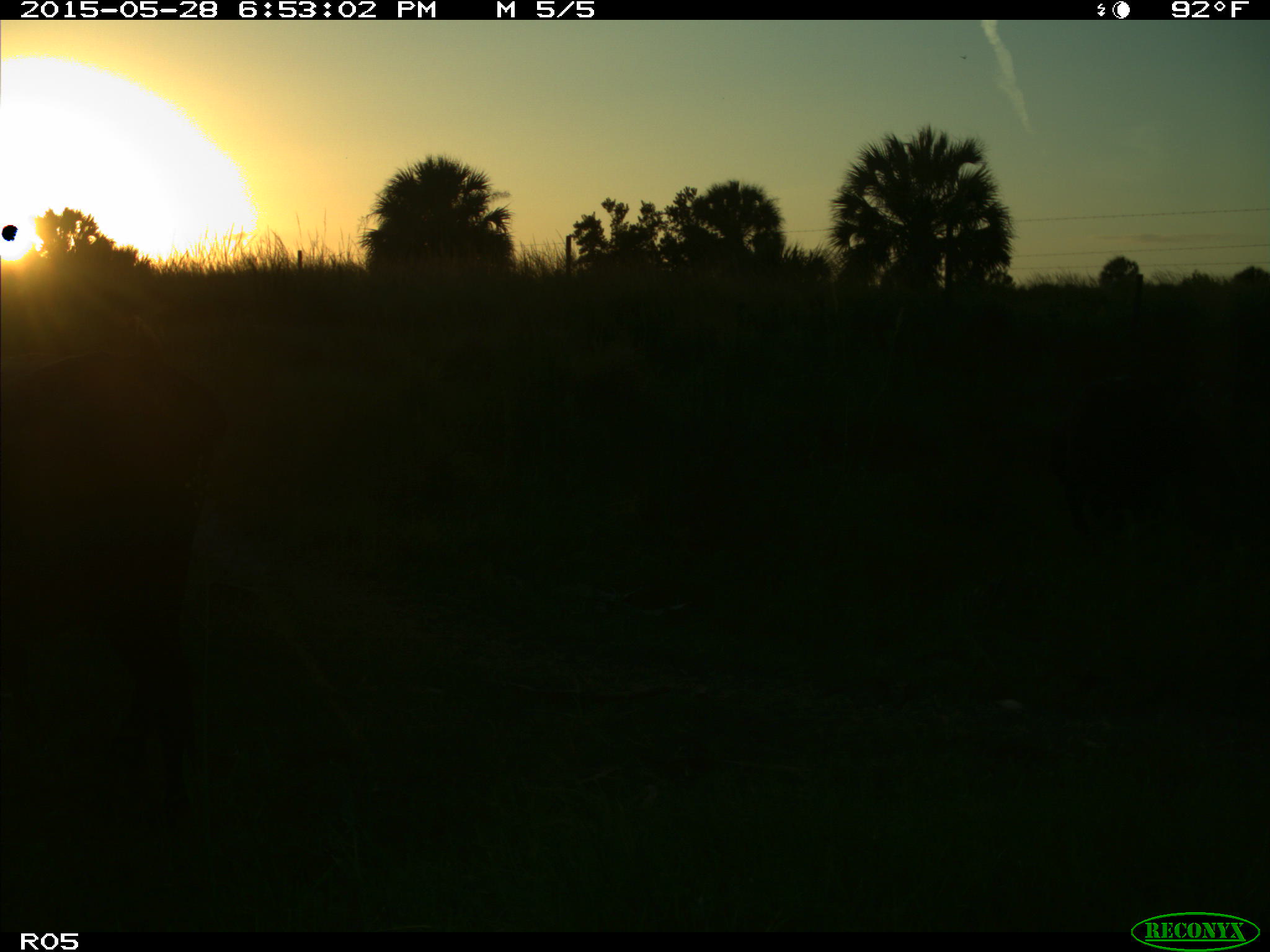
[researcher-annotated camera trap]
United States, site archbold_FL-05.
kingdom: Animalia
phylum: Chordata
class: Mammalia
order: Artiodactyla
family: Bovidae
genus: Bos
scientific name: Bos taurus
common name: domestic cow